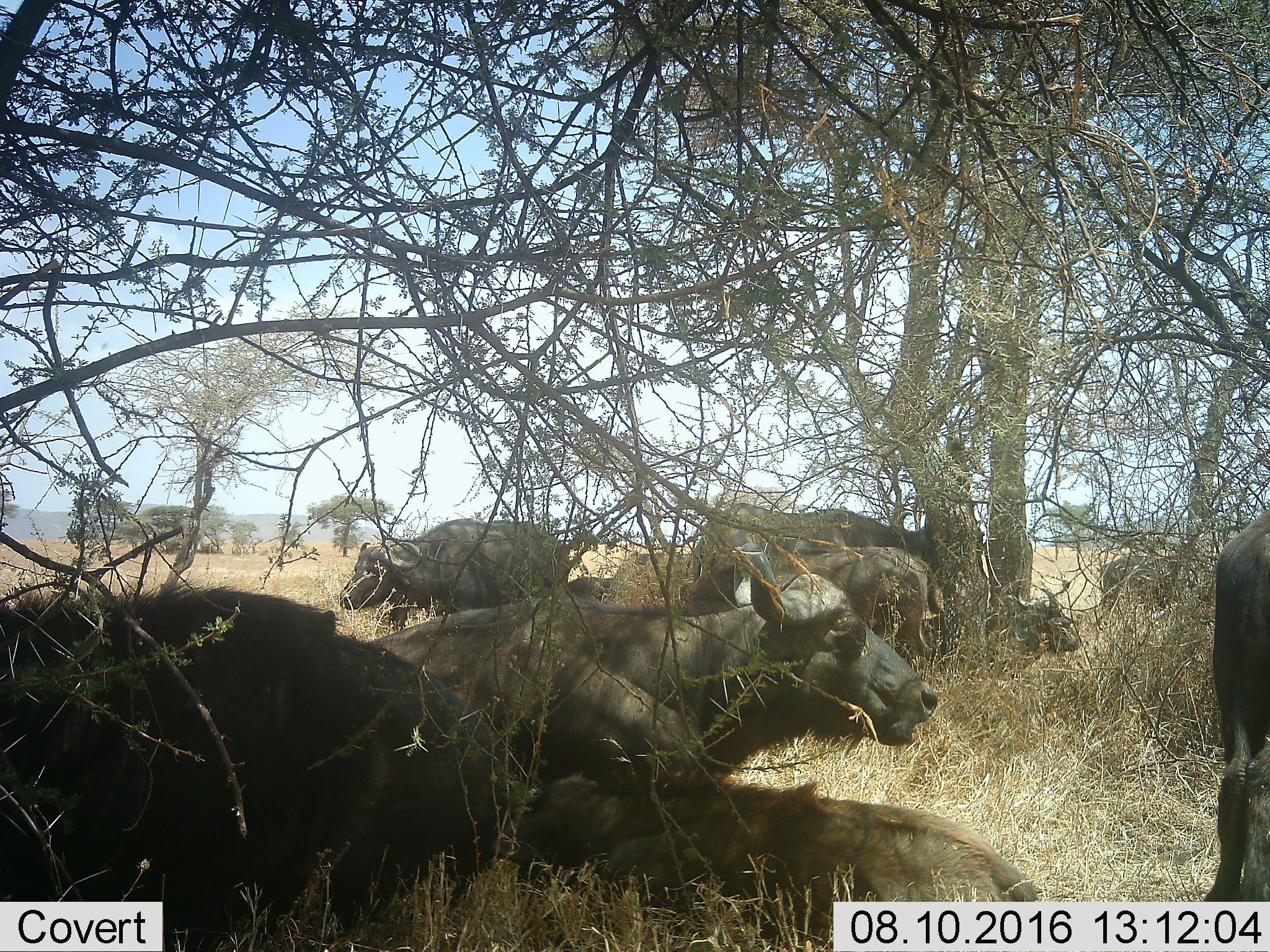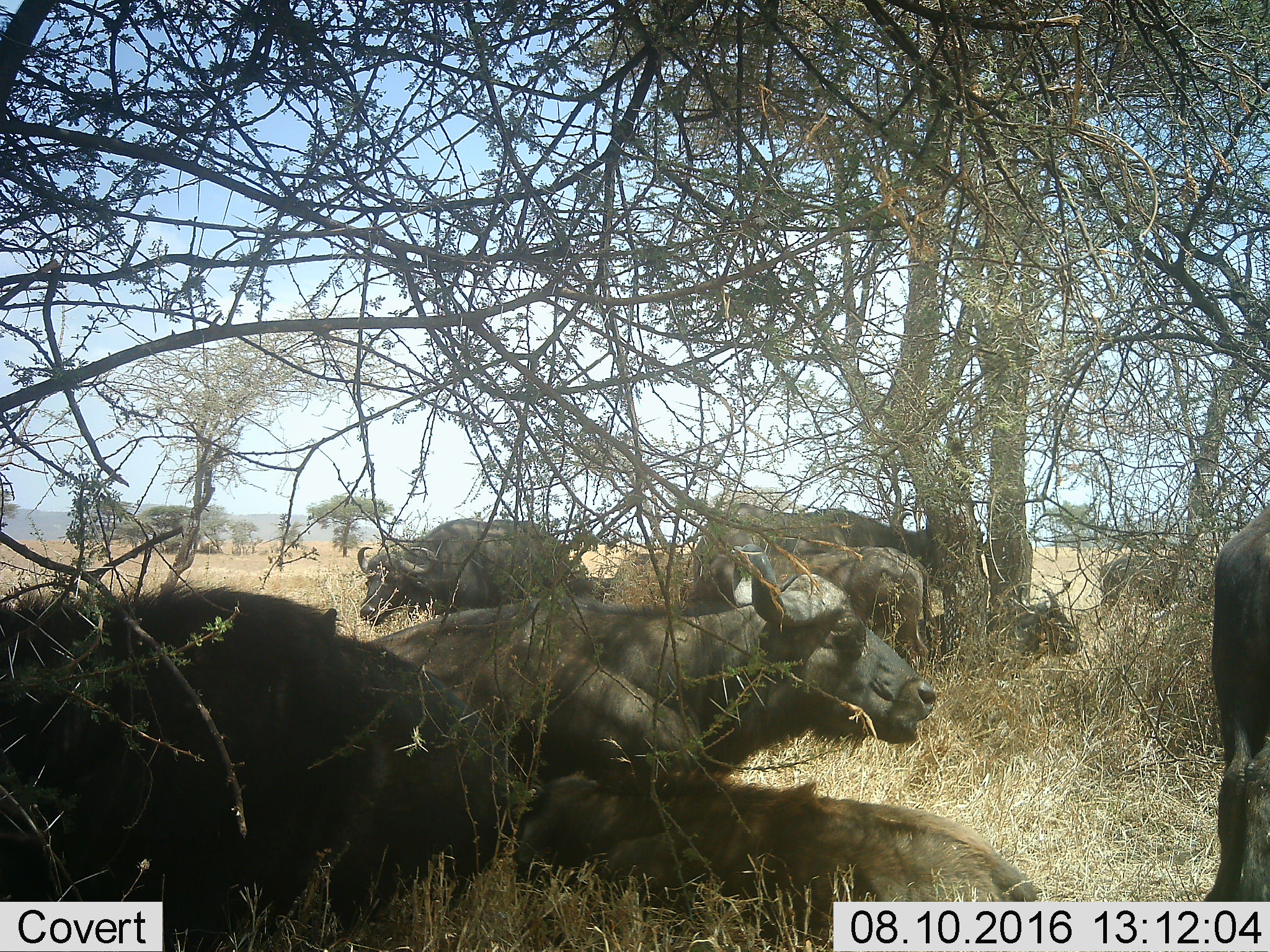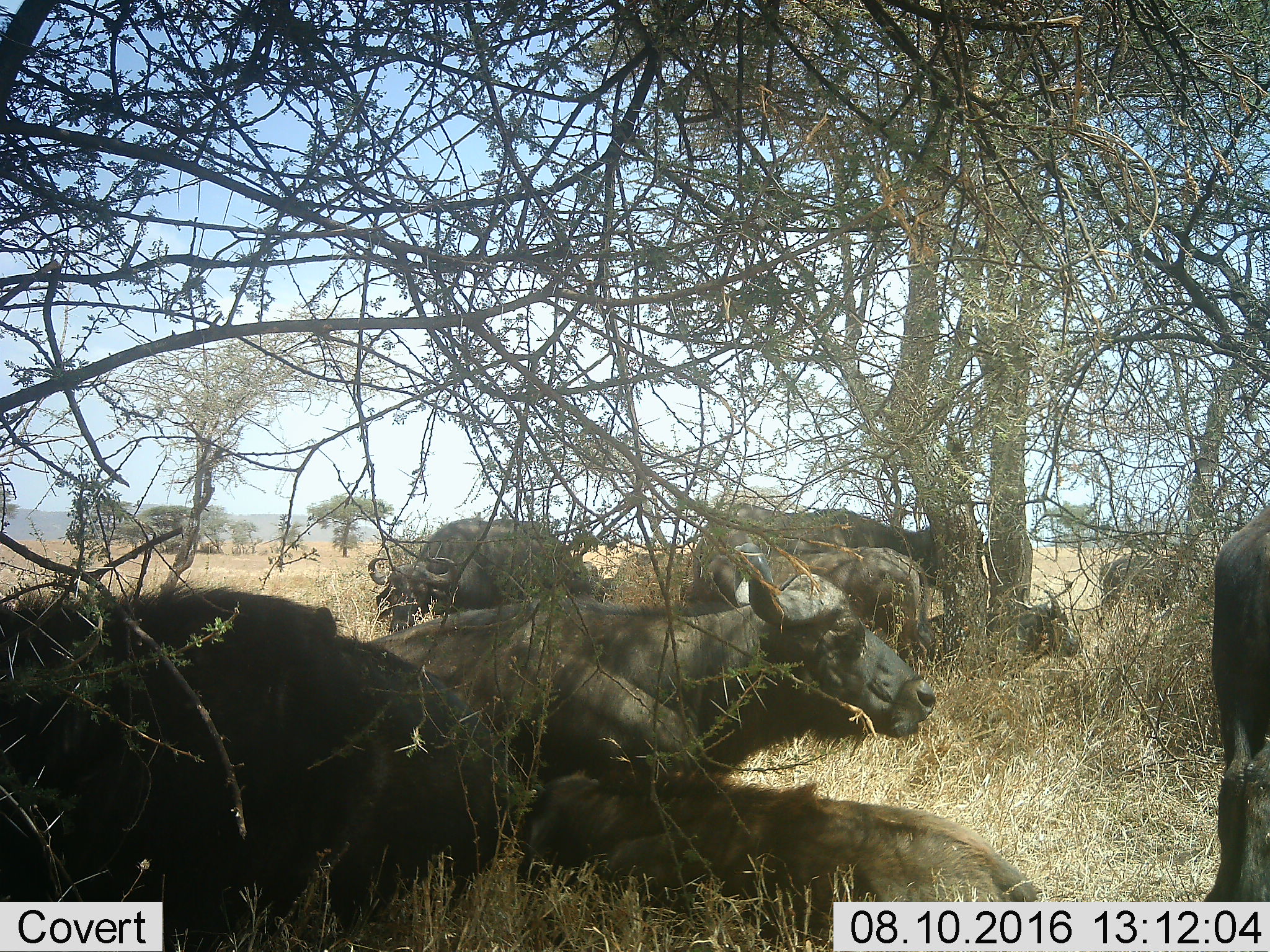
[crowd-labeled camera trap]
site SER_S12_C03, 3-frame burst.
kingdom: Animalia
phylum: Chordata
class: Mammalia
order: Artiodactyla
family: Bovidae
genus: Syncerus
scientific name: Syncerus caffer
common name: african buffalo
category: buffalo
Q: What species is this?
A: Buffalo (african buffalo) (Syncerus caffer).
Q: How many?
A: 7.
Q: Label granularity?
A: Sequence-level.